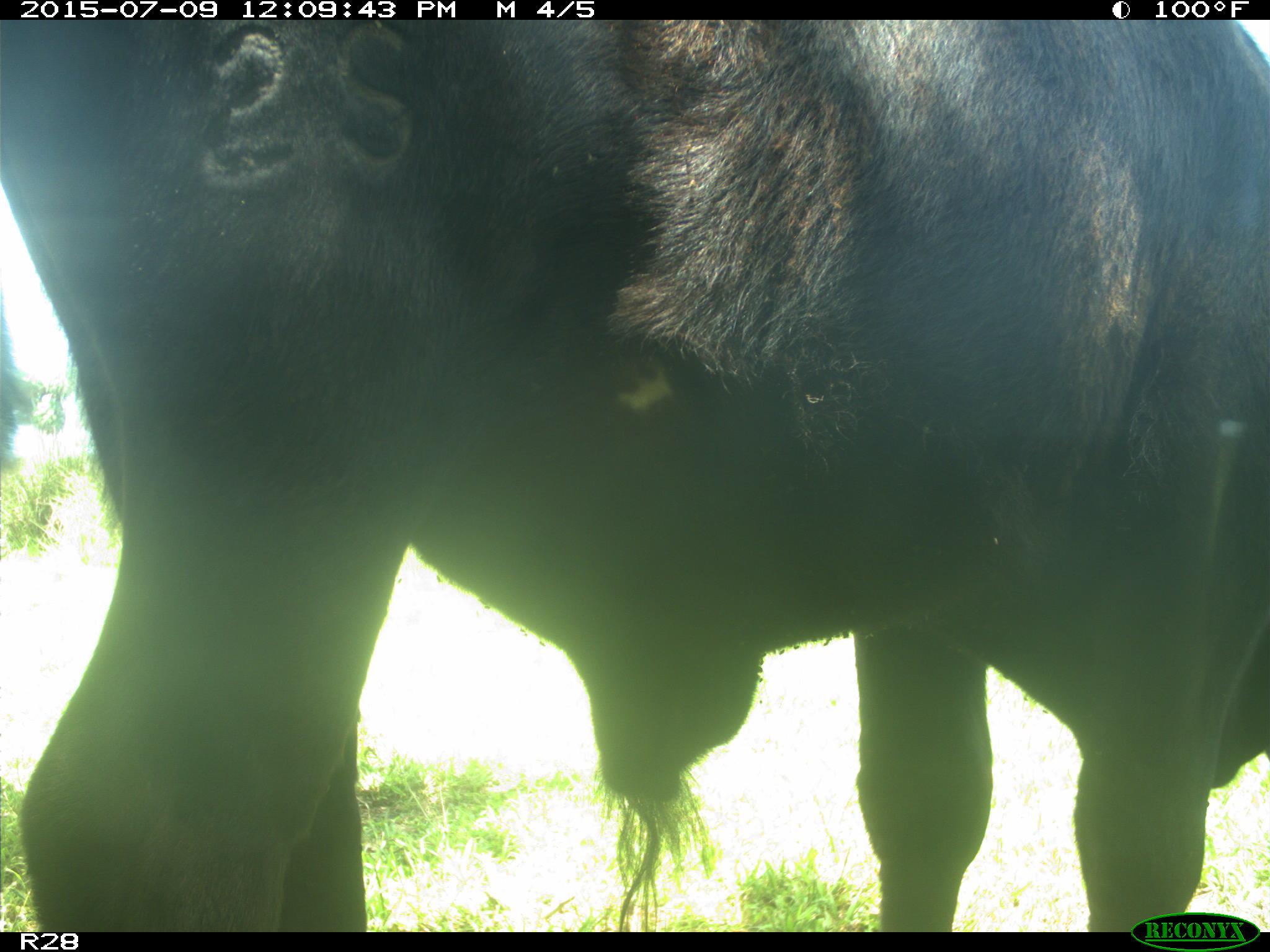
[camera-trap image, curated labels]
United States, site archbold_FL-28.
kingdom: Animalia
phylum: Chordata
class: Mammalia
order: Artiodactyla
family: Bovidae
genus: Bos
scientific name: Bos taurus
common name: domestic cow